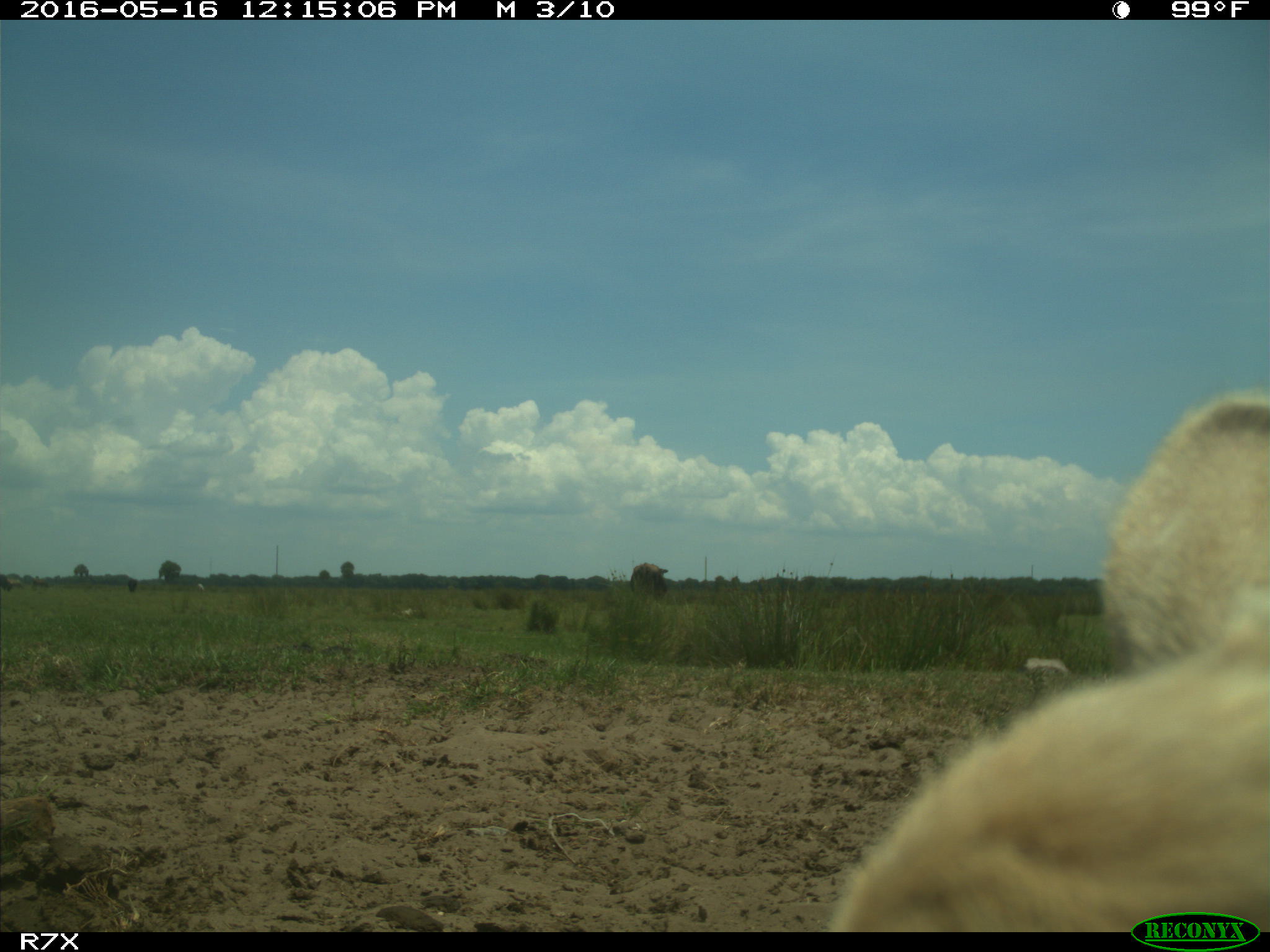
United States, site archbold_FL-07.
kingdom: Animalia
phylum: Chordata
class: Mammalia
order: Artiodactyla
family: Bovidae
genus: Bos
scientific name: Bos taurus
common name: domestic cow